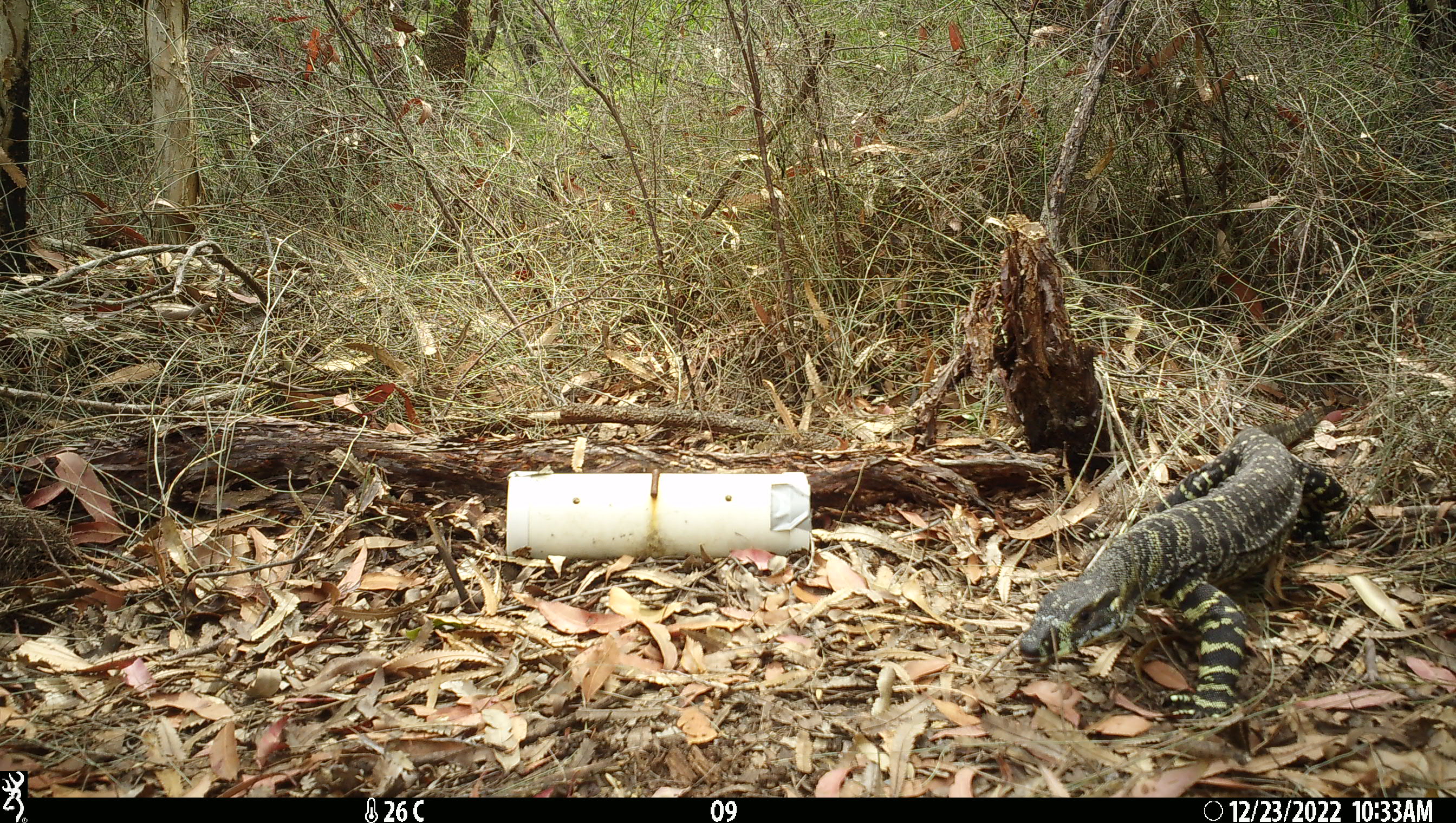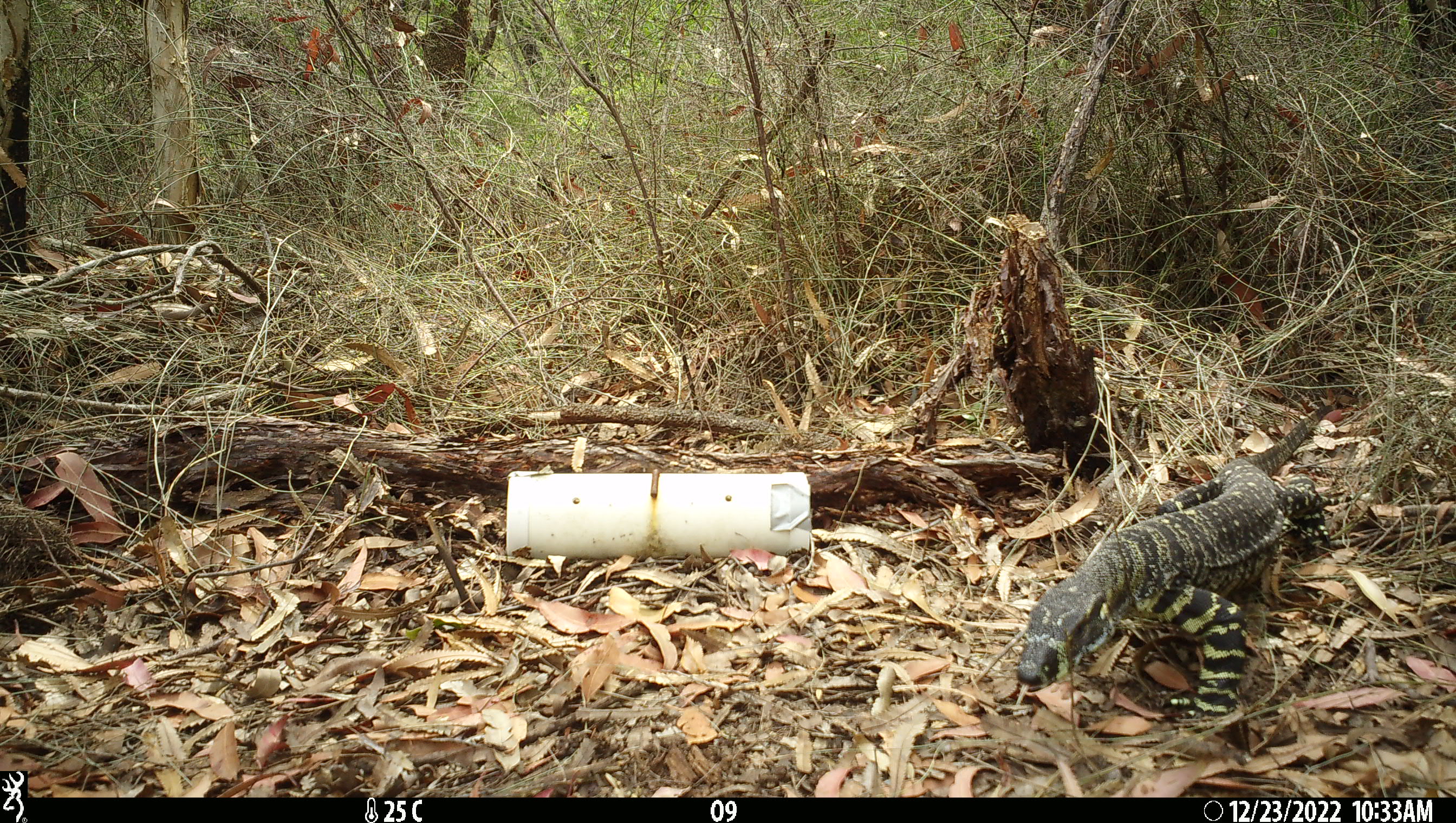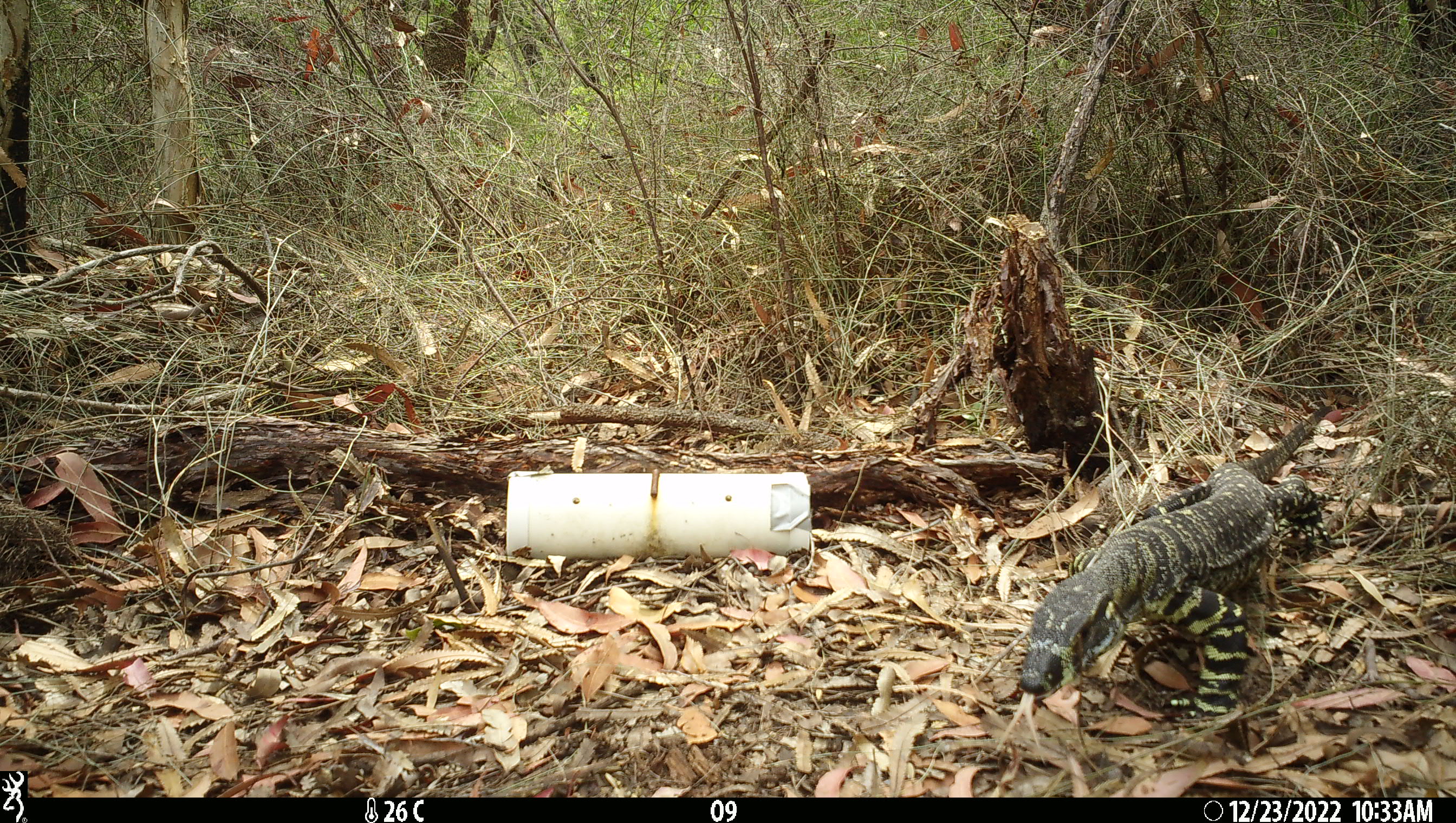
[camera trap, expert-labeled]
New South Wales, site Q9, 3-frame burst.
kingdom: Animalia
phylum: Chordata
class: Reptilia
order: Squamata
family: Varanidae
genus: Varanus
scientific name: Varanus varius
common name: lace monitor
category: goanna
Goanna (lace monitor) (Varanus varius).